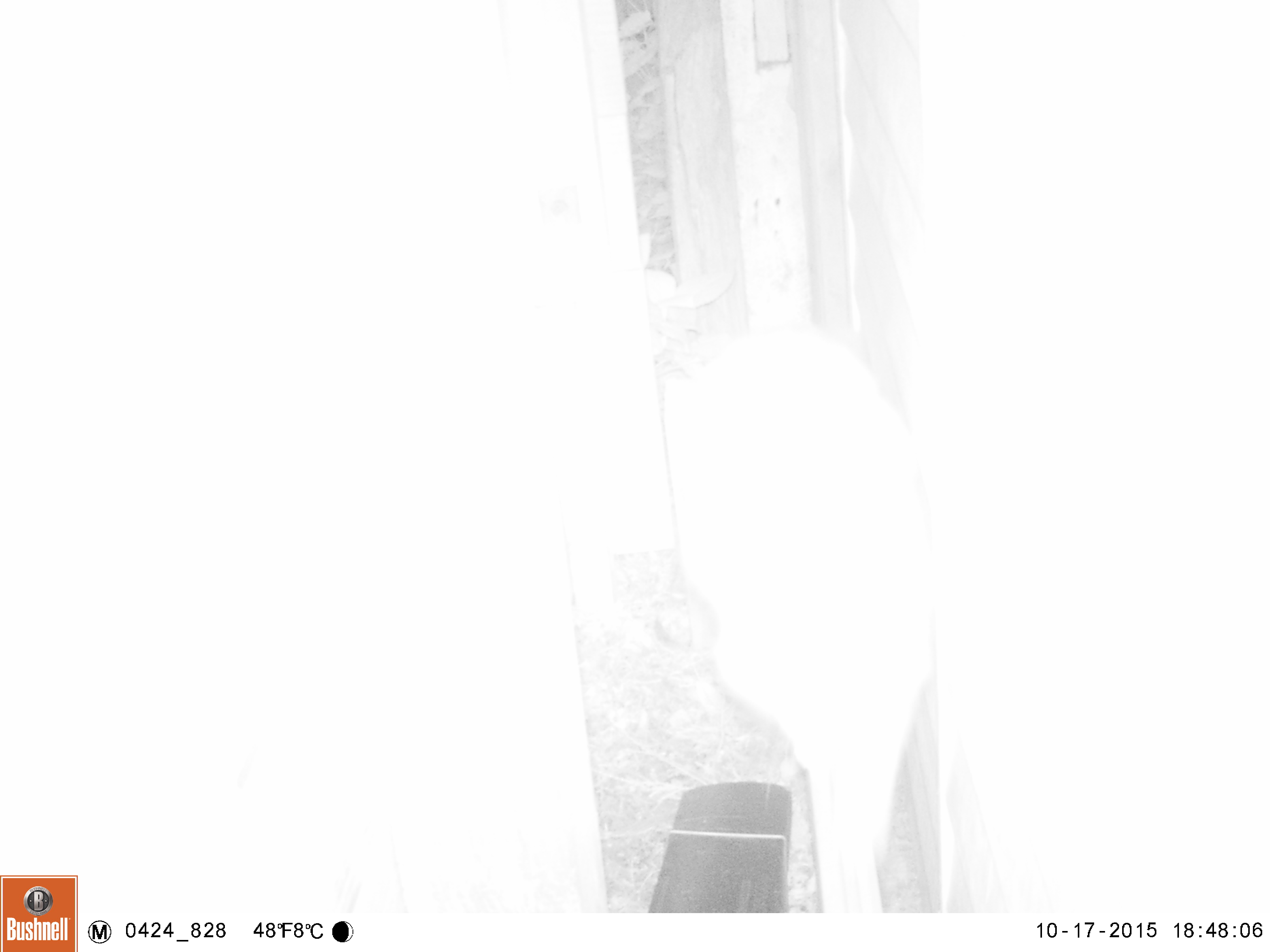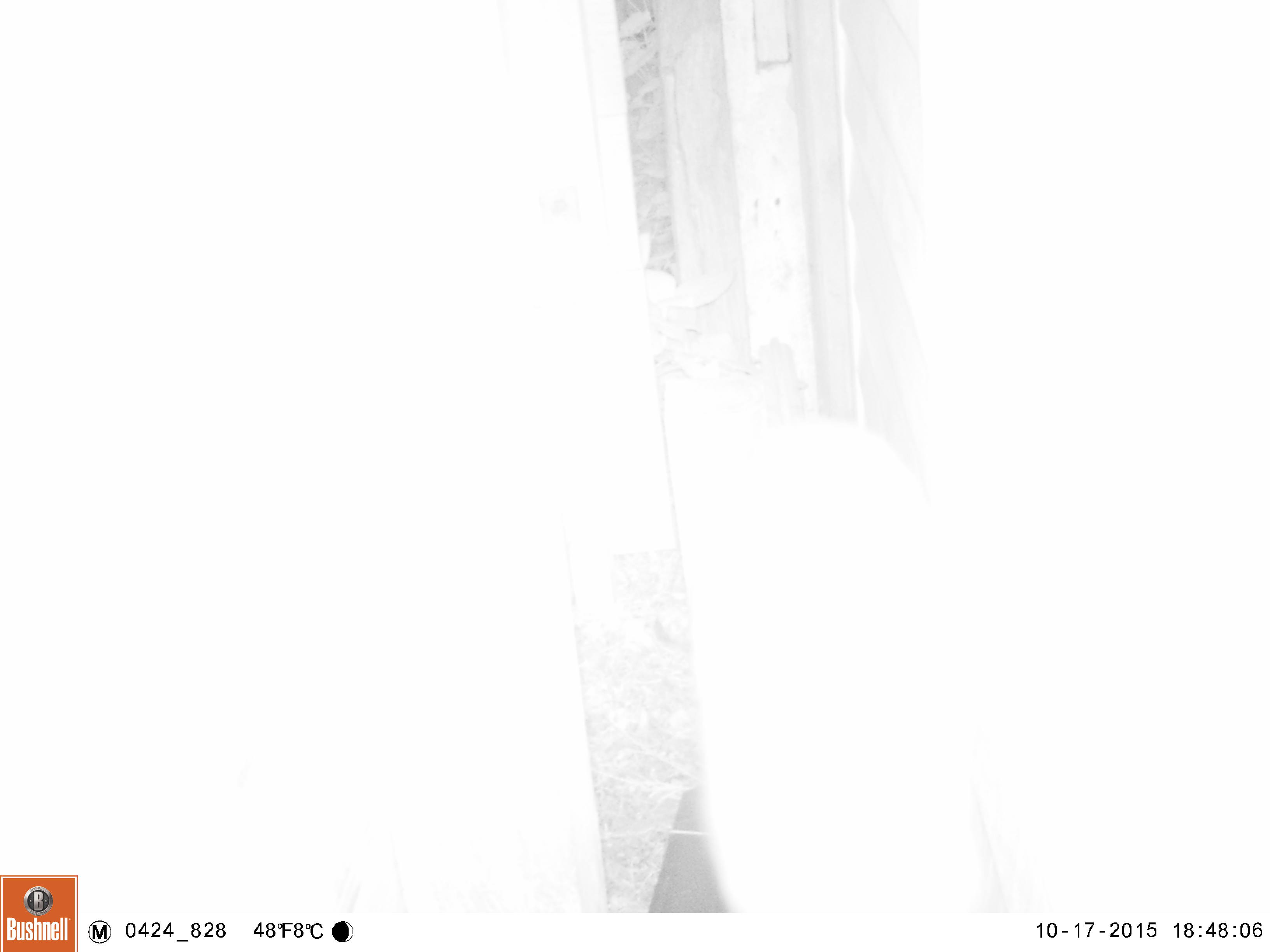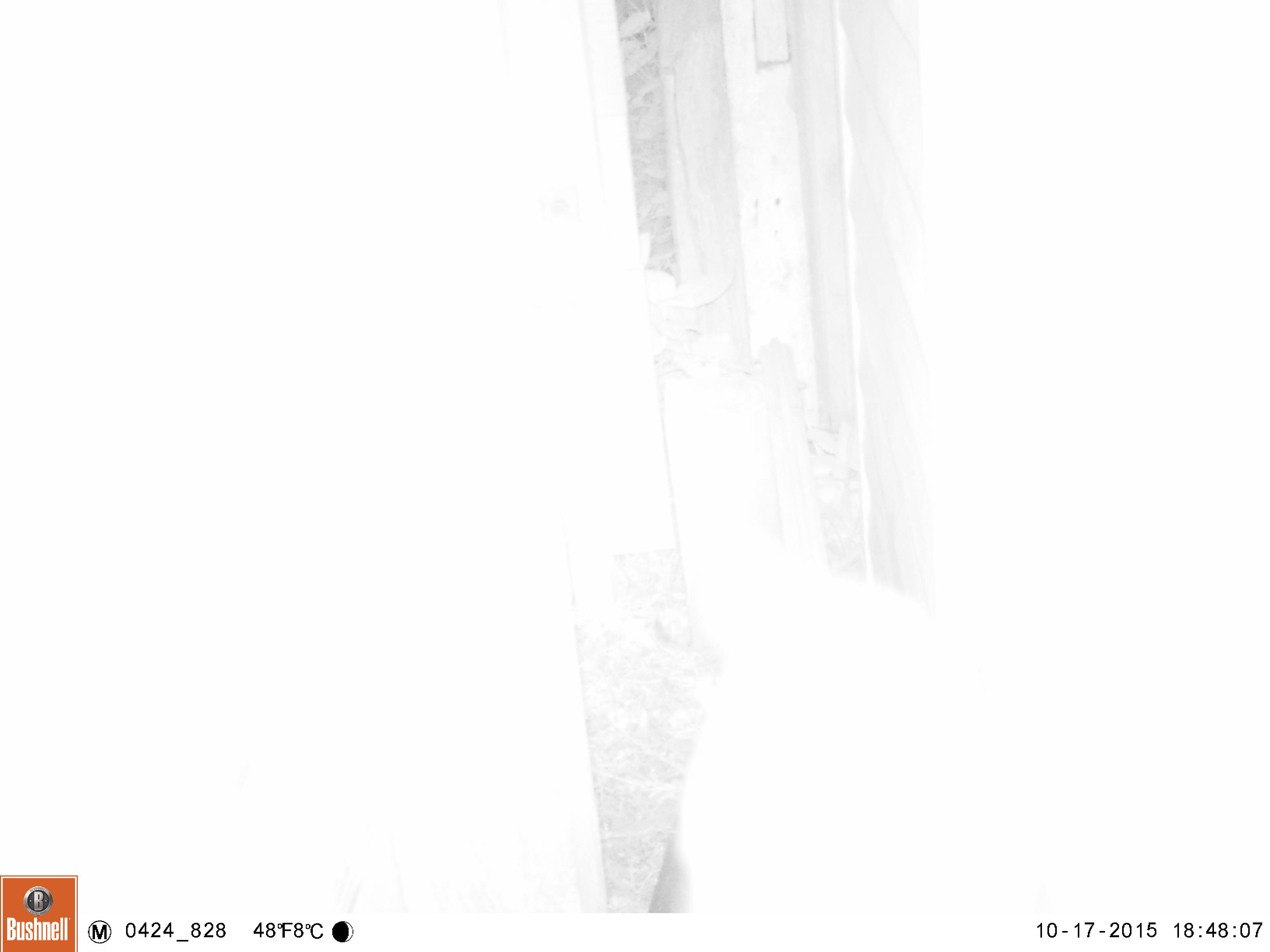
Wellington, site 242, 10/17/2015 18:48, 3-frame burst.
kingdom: Animalia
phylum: Chordata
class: Mammalia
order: Carnivora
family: Felidae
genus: Felis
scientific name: Felis catus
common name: cat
Cat (Felis catus).